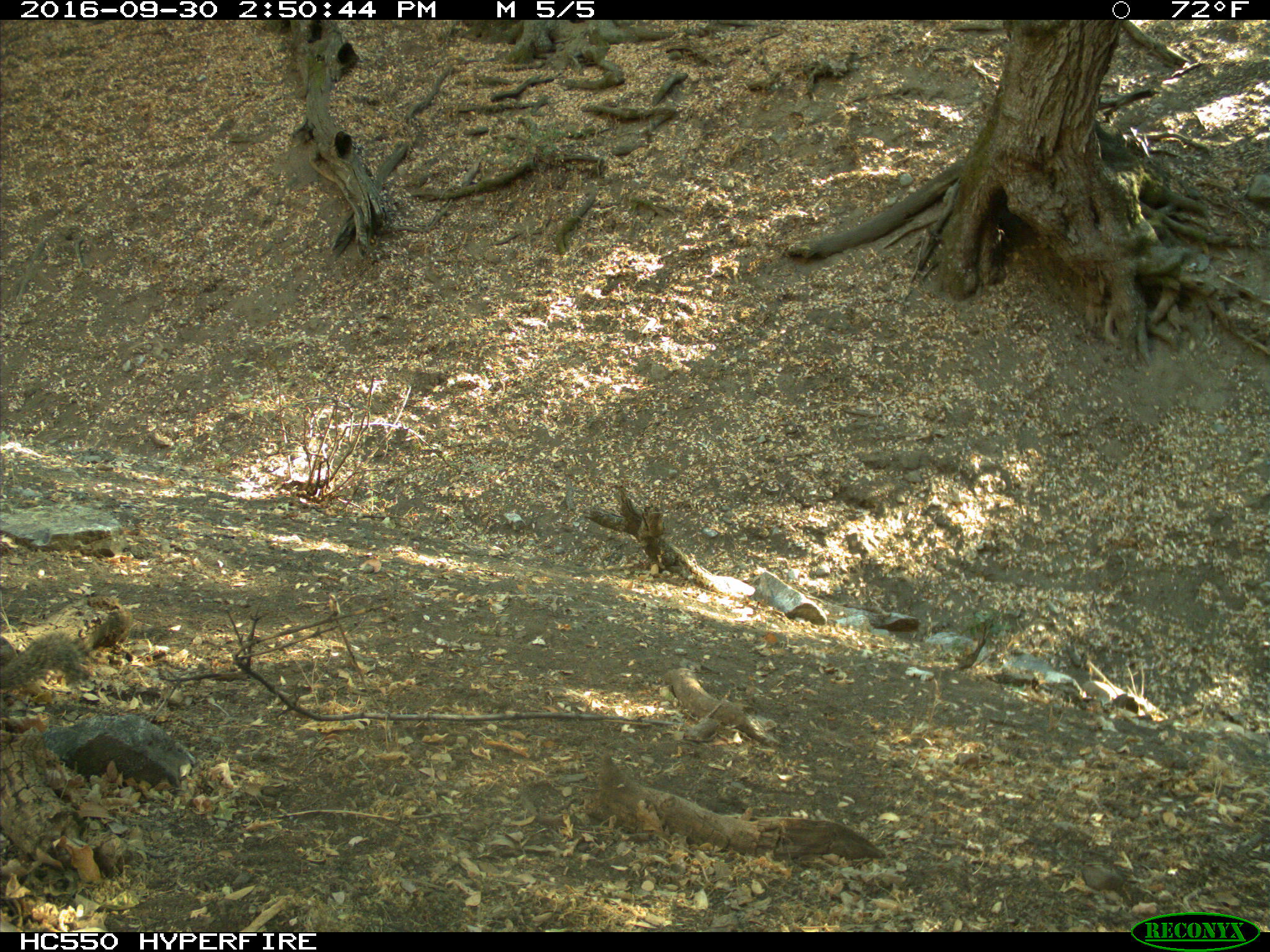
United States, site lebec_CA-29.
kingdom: Animalia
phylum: Chordata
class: Mammalia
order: Rodentia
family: Sciuridae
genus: Otospermophilus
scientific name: Otospermophilus beecheyi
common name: california ground squirrel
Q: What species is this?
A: Otospermophilus beecheyi (california ground squirrel).